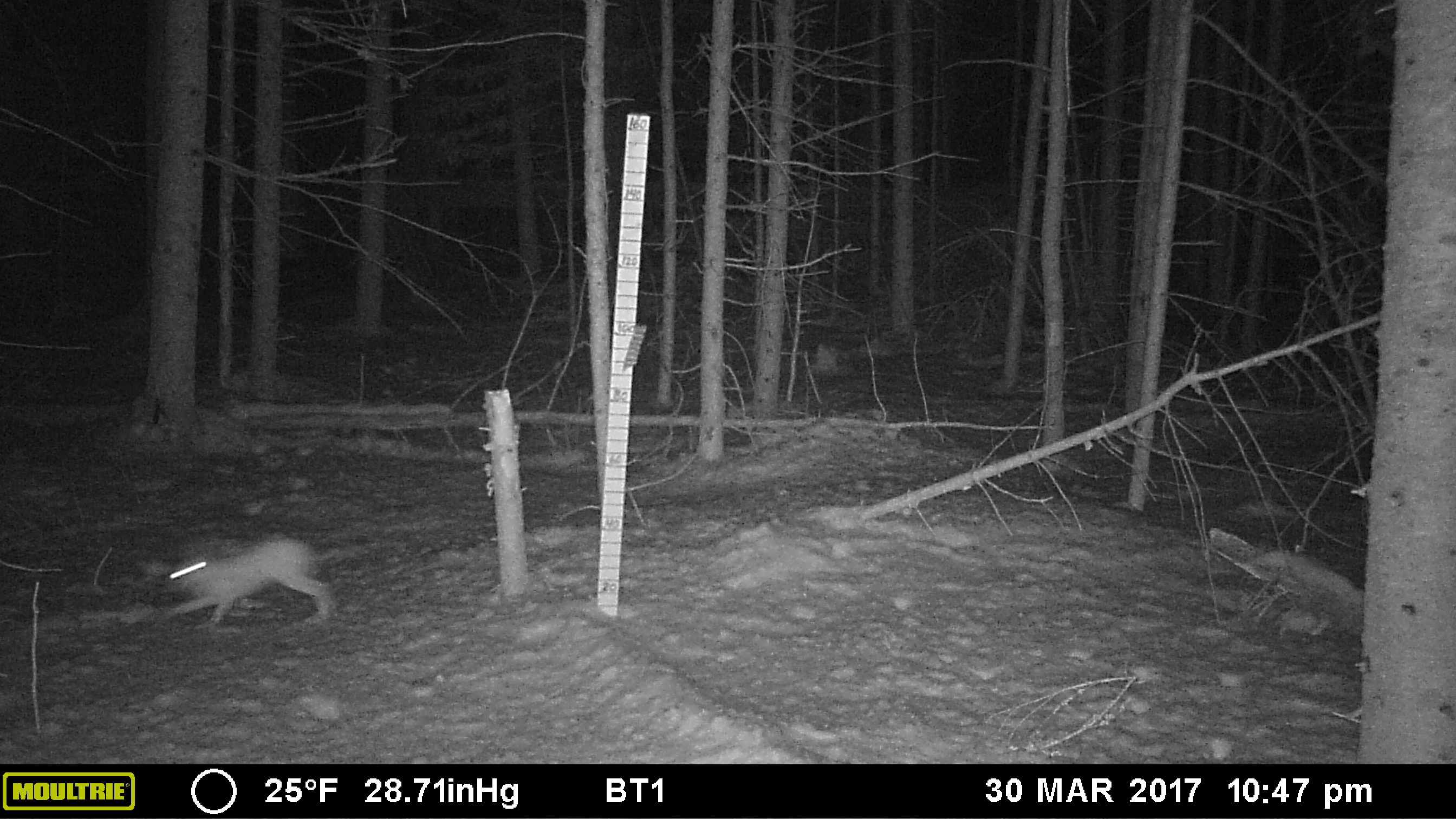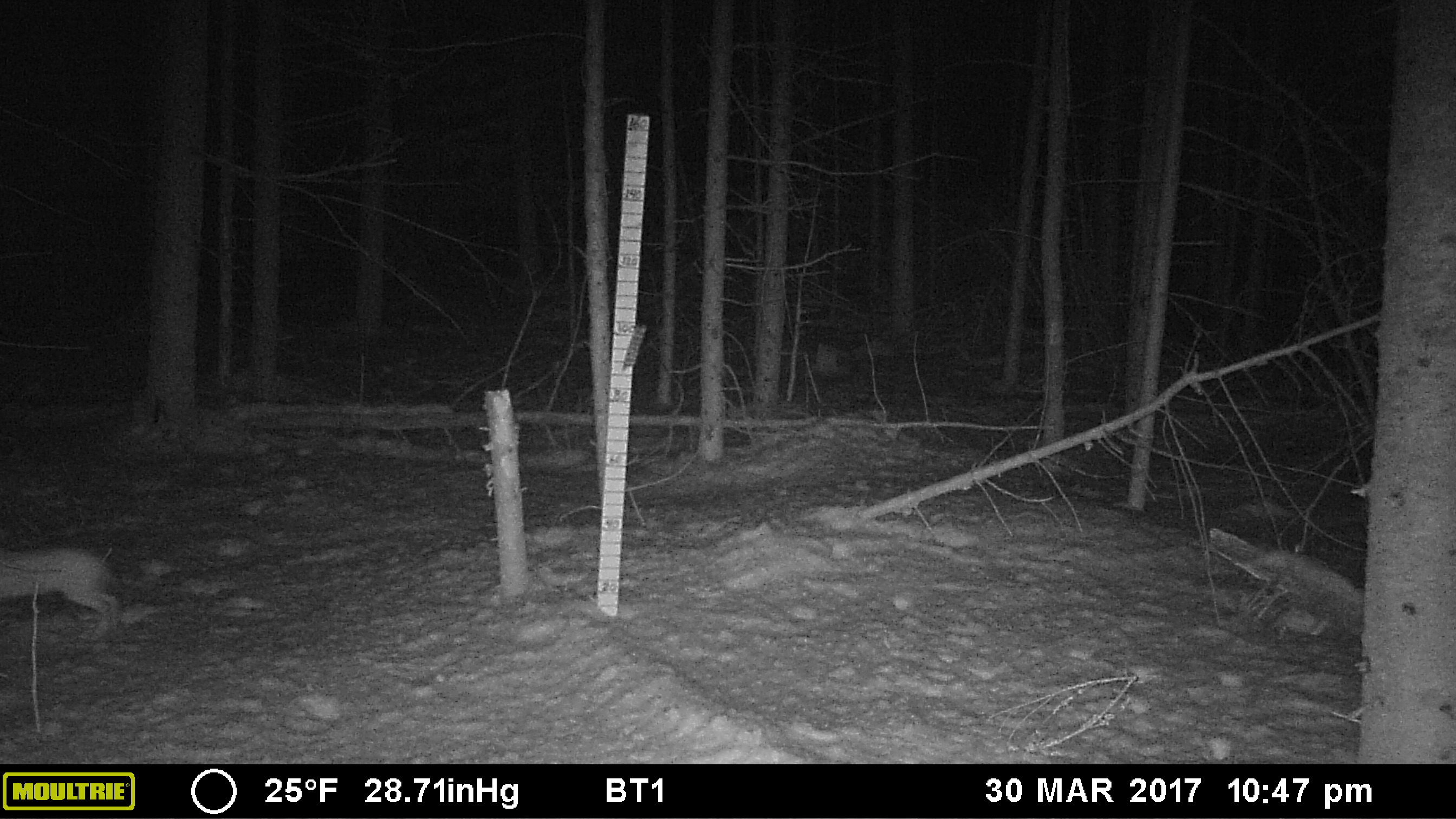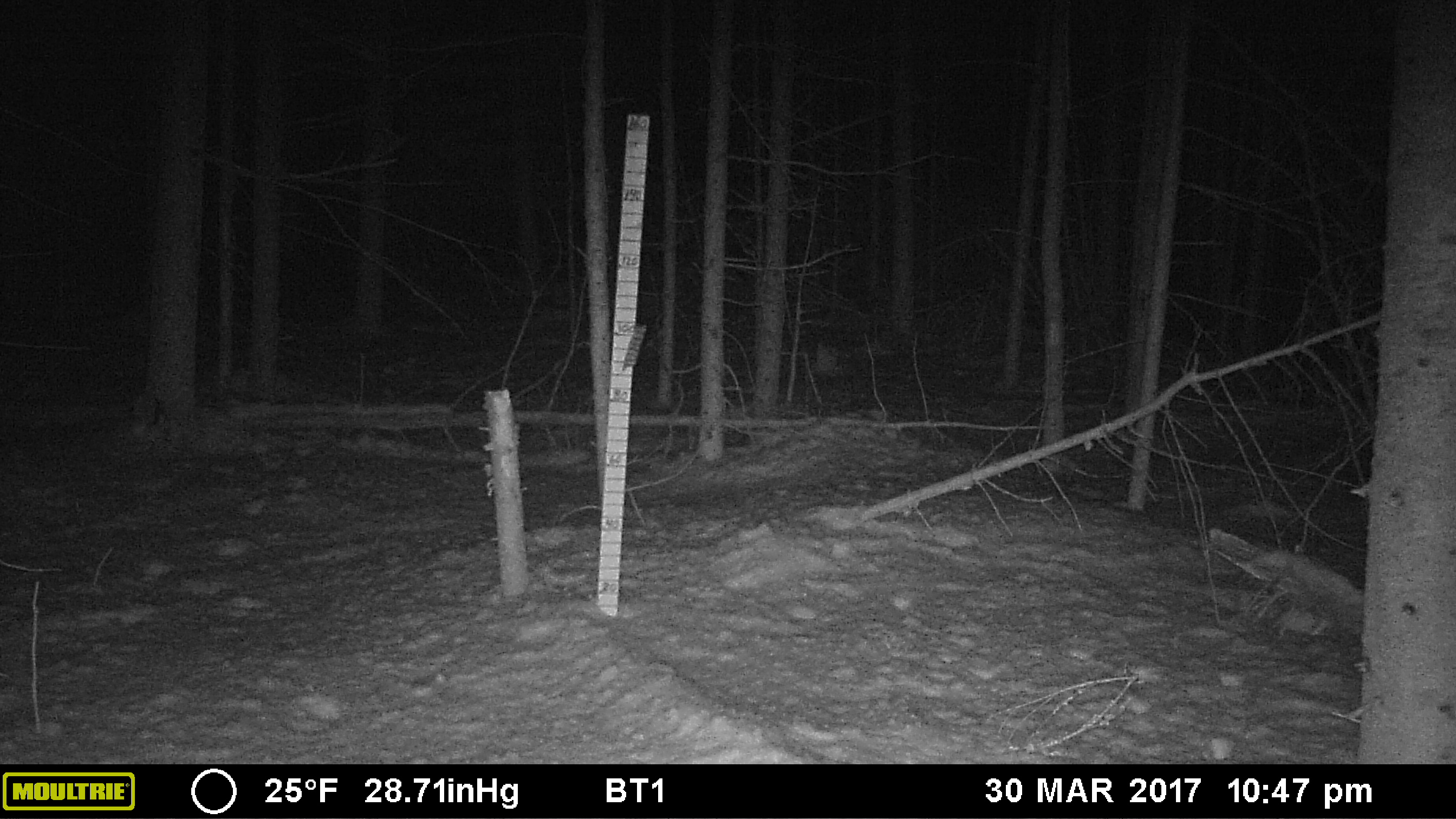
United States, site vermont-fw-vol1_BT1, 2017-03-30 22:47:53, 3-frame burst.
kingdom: Animalia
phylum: Chordata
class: Mammalia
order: Lagomorpha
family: Leporidae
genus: Lepus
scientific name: Lepus americanus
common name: snowshoe hare